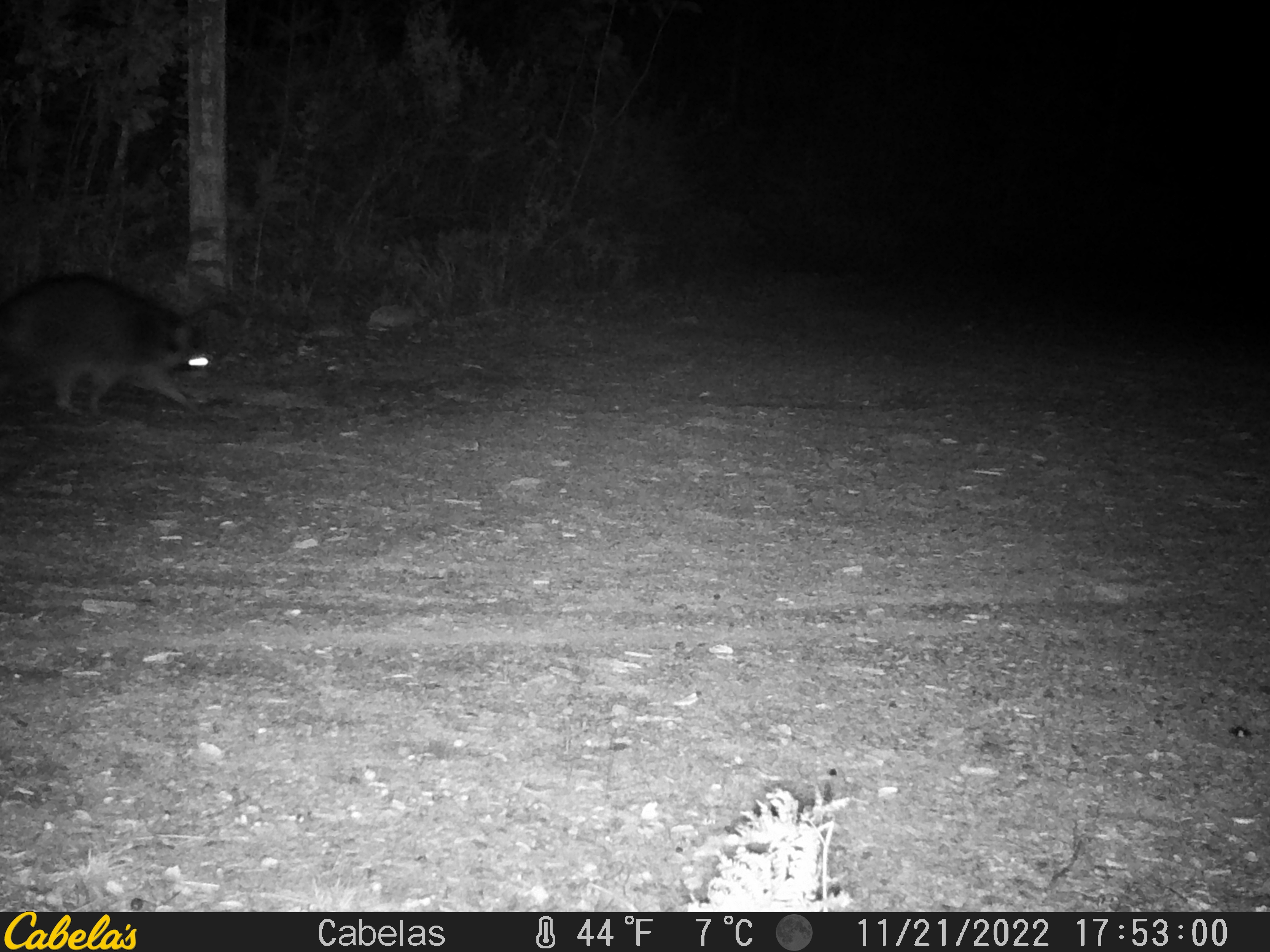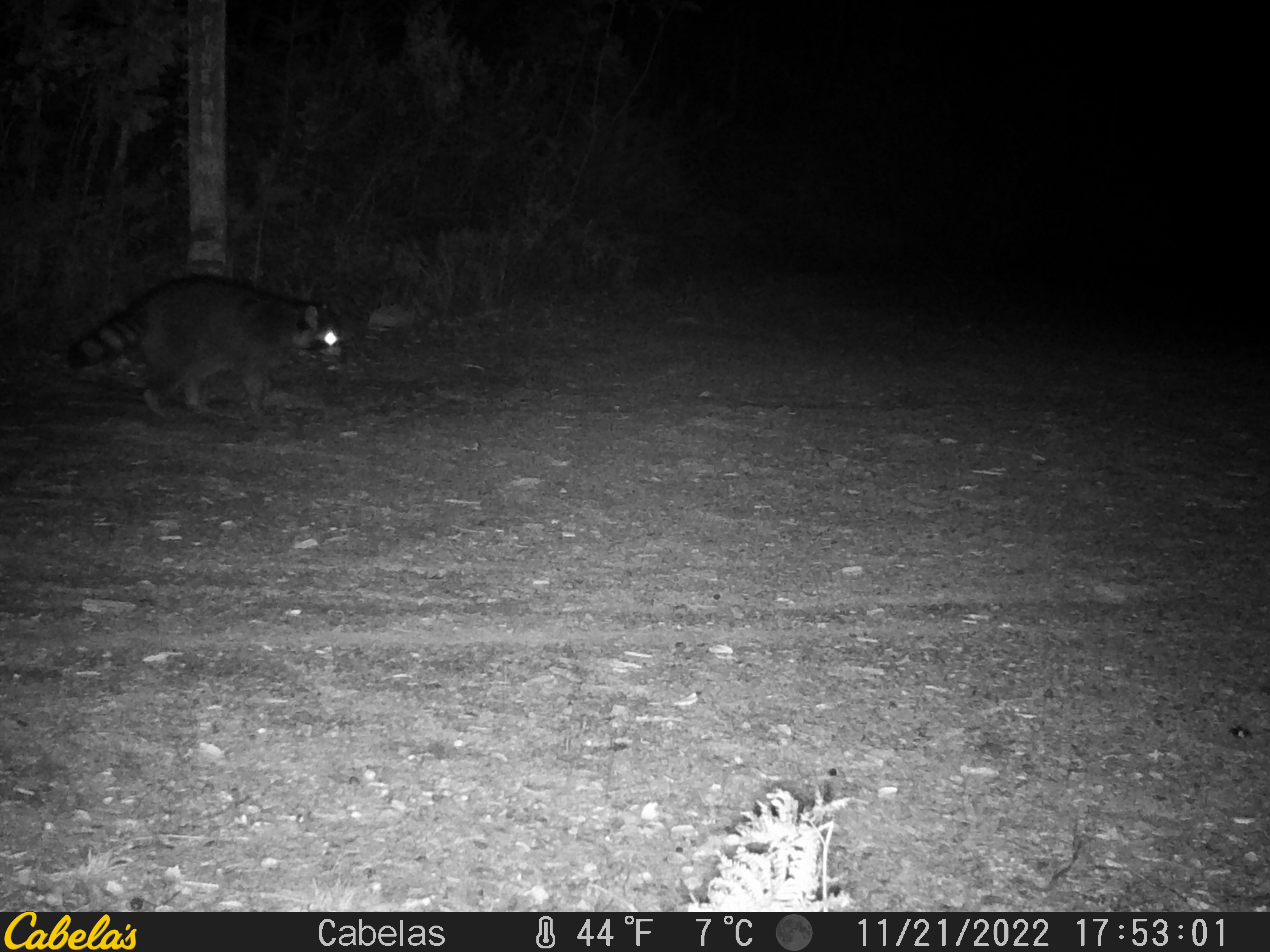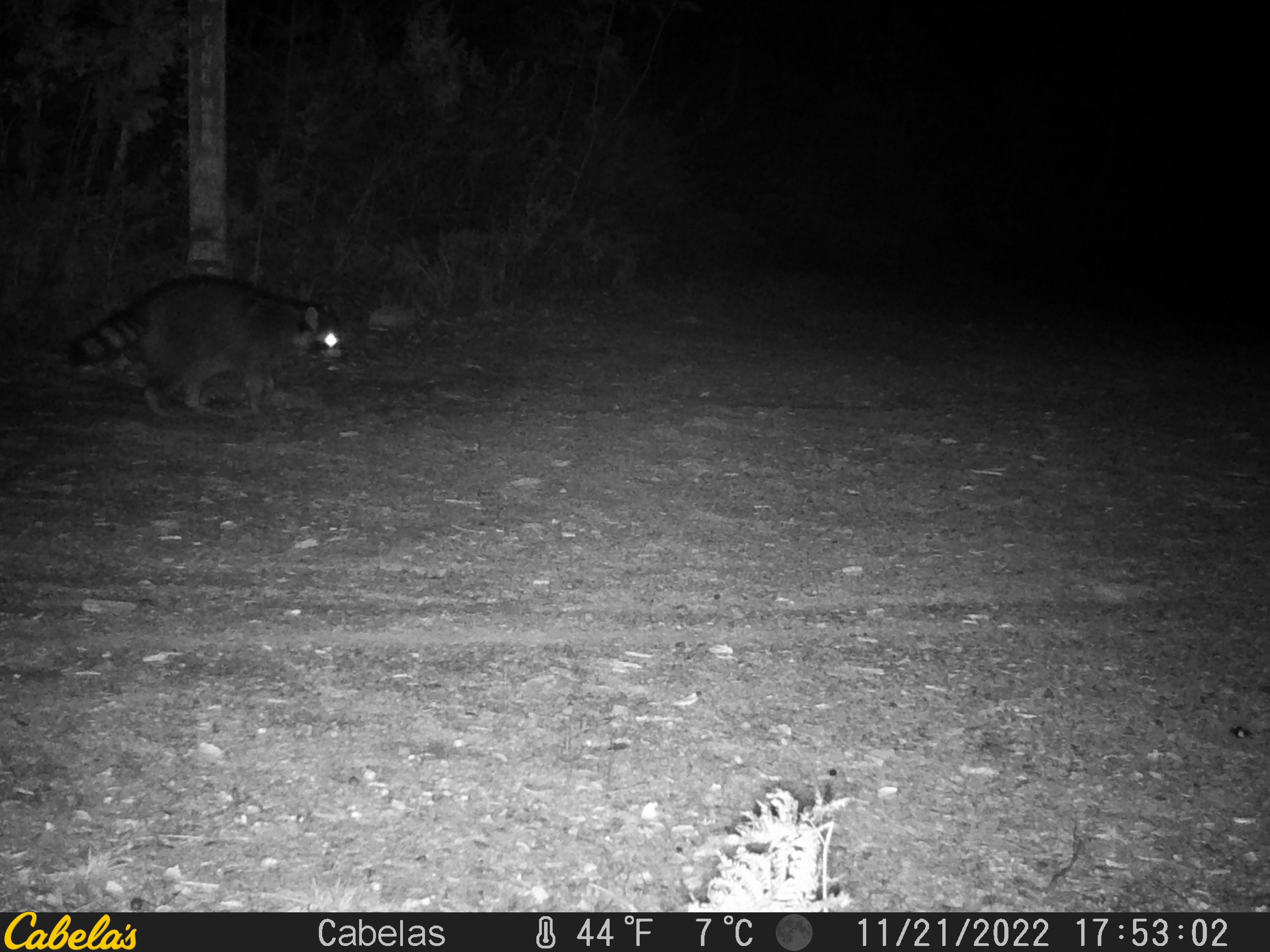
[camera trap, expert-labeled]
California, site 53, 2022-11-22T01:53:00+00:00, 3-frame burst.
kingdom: Animalia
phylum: Chordata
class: Mammalia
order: Carnivora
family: Procyonidae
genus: Procyon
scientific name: Procyon lotor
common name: raccoon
Raccoon (Procyon lotor).